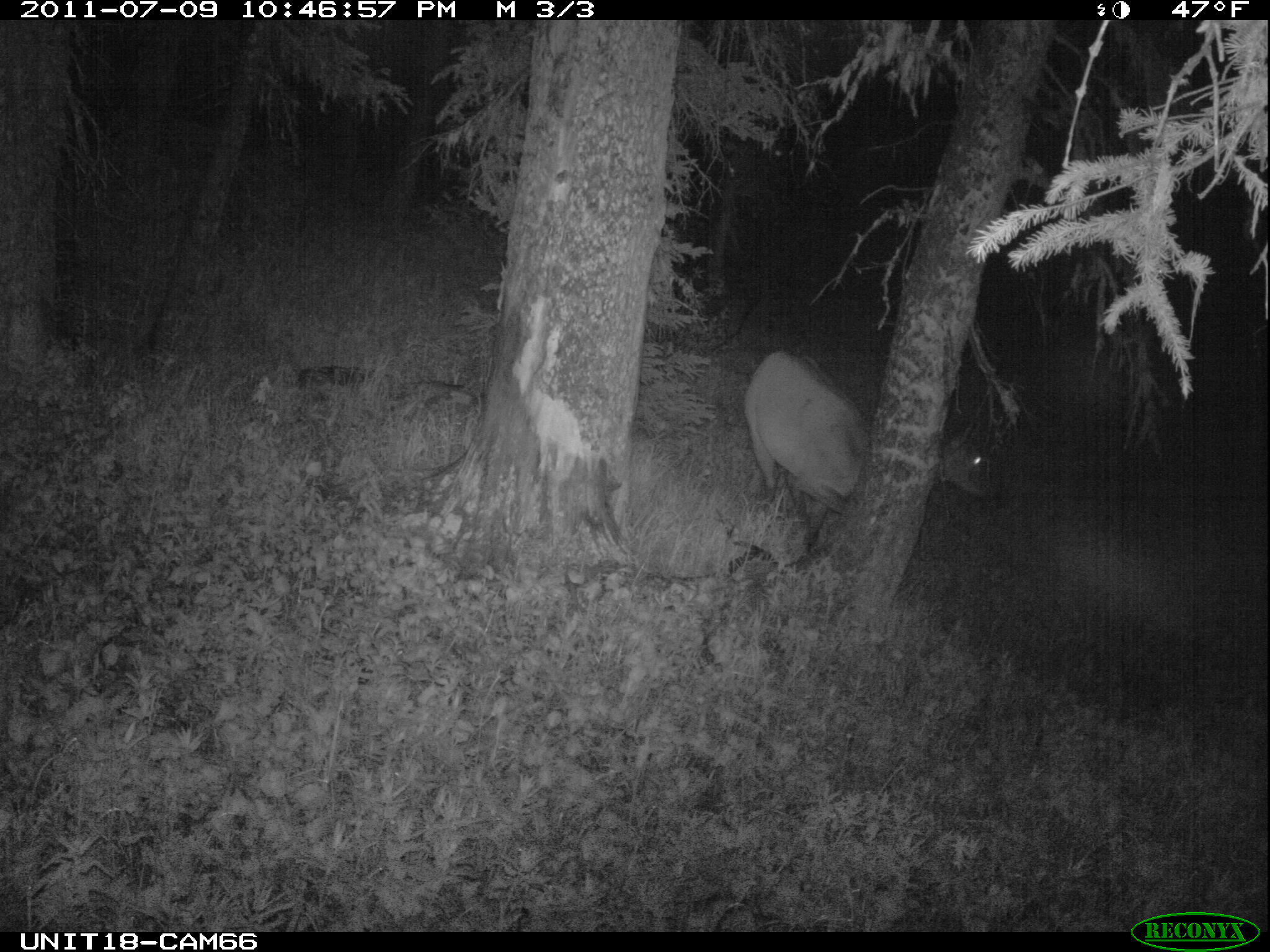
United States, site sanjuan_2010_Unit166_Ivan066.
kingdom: Animalia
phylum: Chordata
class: Mammalia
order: Artiodactyla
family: Cervidae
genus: Cervus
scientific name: Cervus elaphus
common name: red deer